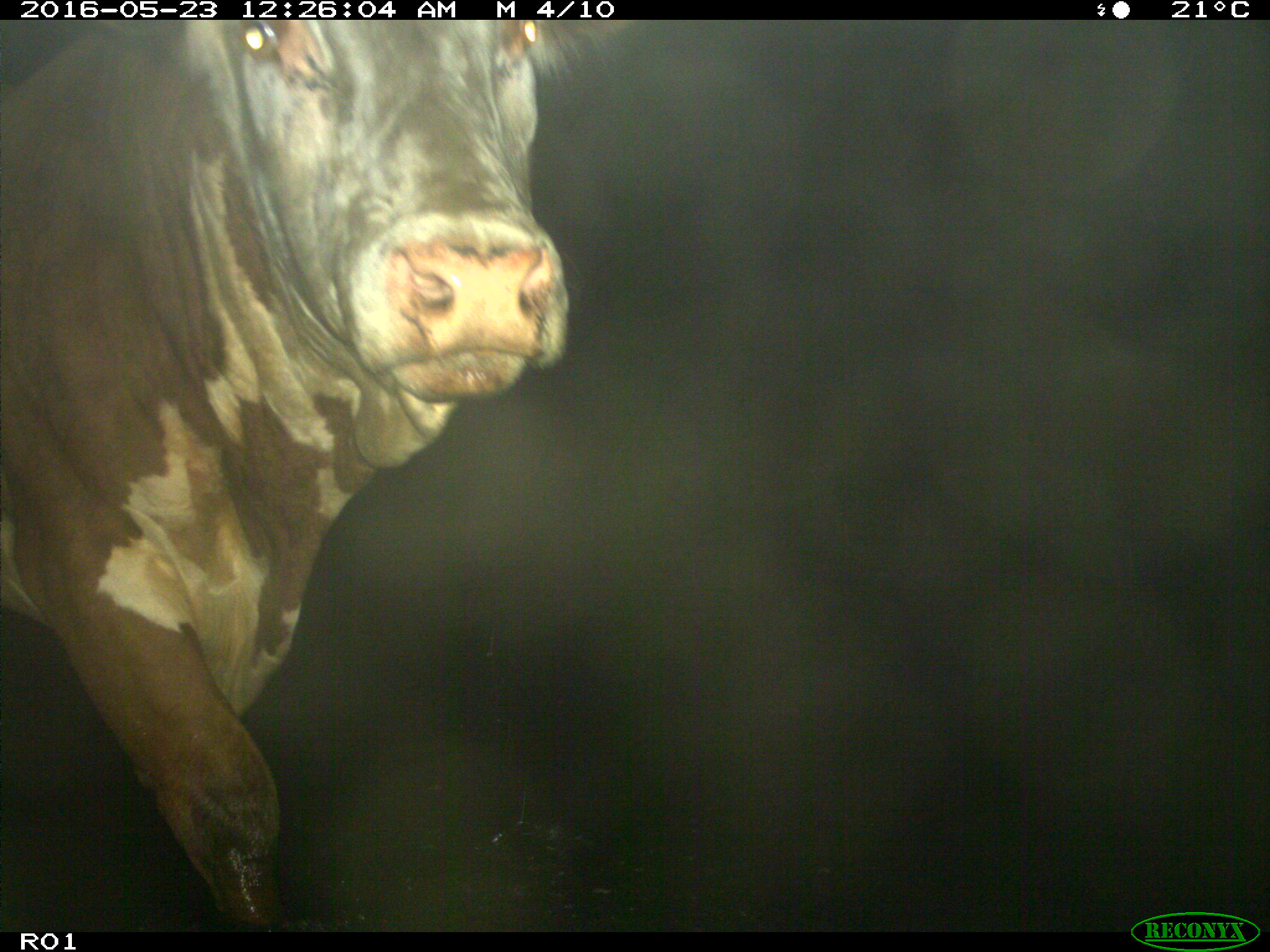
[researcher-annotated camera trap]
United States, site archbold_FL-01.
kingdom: Animalia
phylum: Chordata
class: Mammalia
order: Artiodactyla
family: Bovidae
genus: Bos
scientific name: Bos taurus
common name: domestic cow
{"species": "Bos taurus (domestic cow)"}